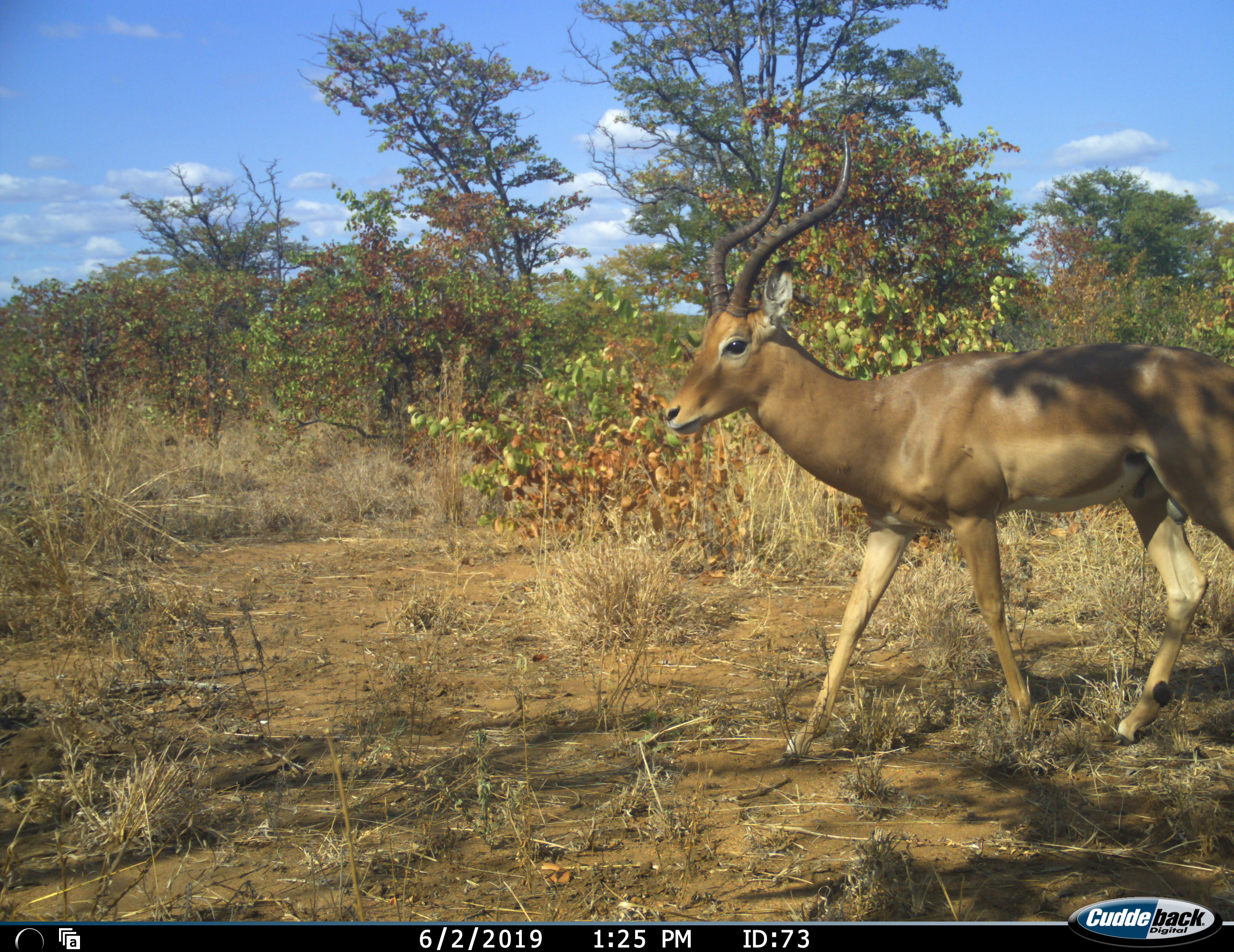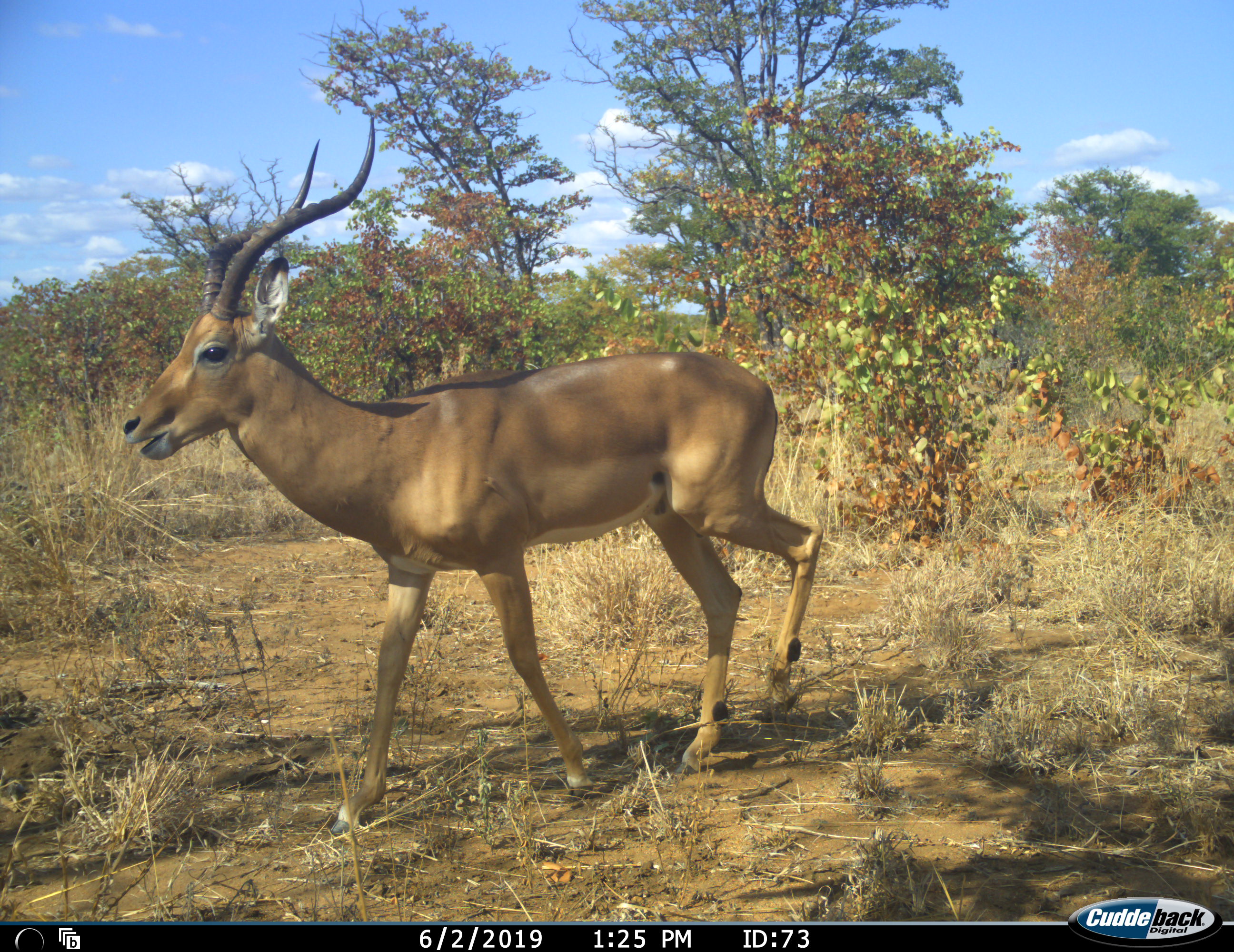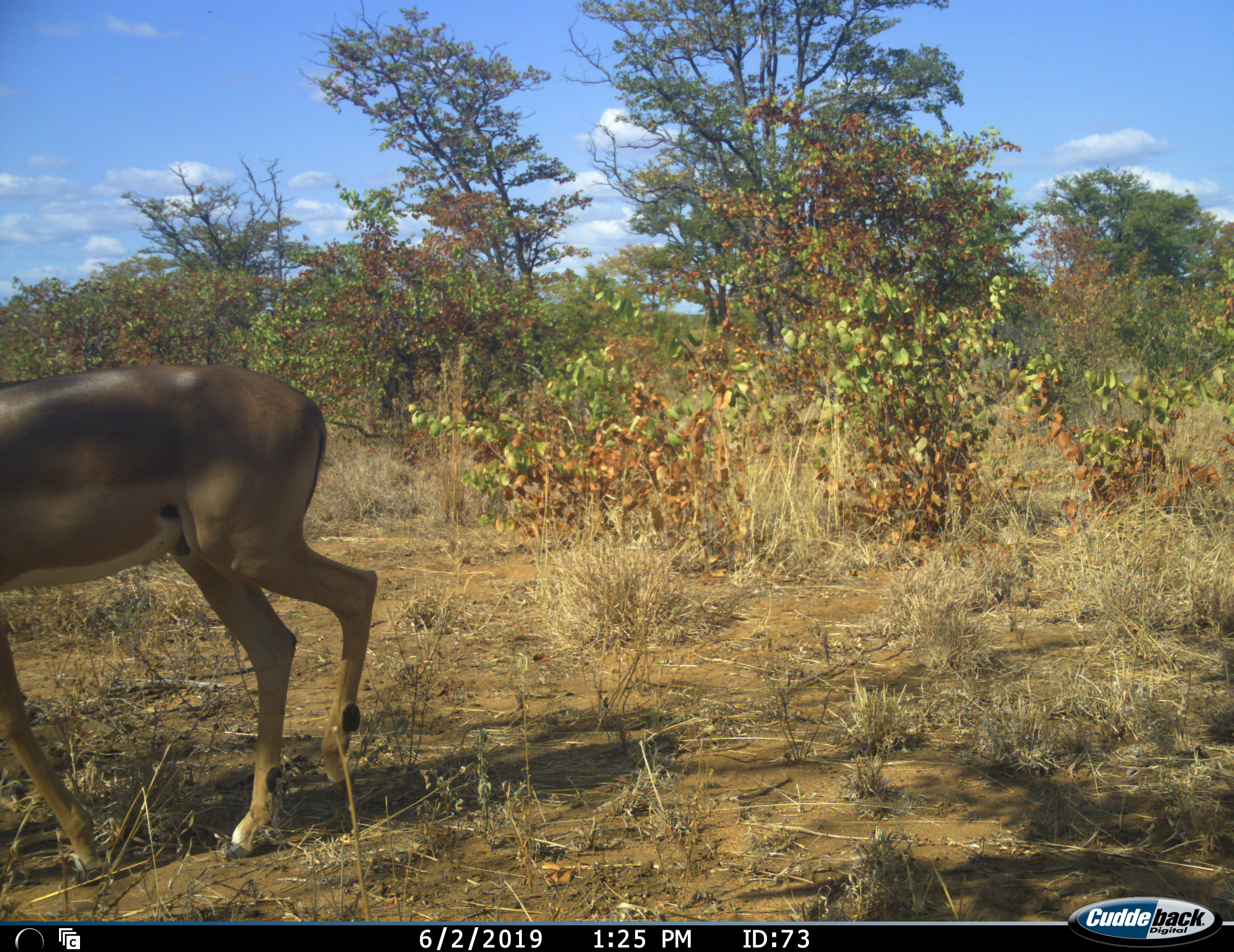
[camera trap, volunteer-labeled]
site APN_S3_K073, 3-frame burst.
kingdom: Animalia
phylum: Chordata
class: Mammalia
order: Artiodactyla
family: Bovidae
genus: Aepyceros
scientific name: Aepyceros melampus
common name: impala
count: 1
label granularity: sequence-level